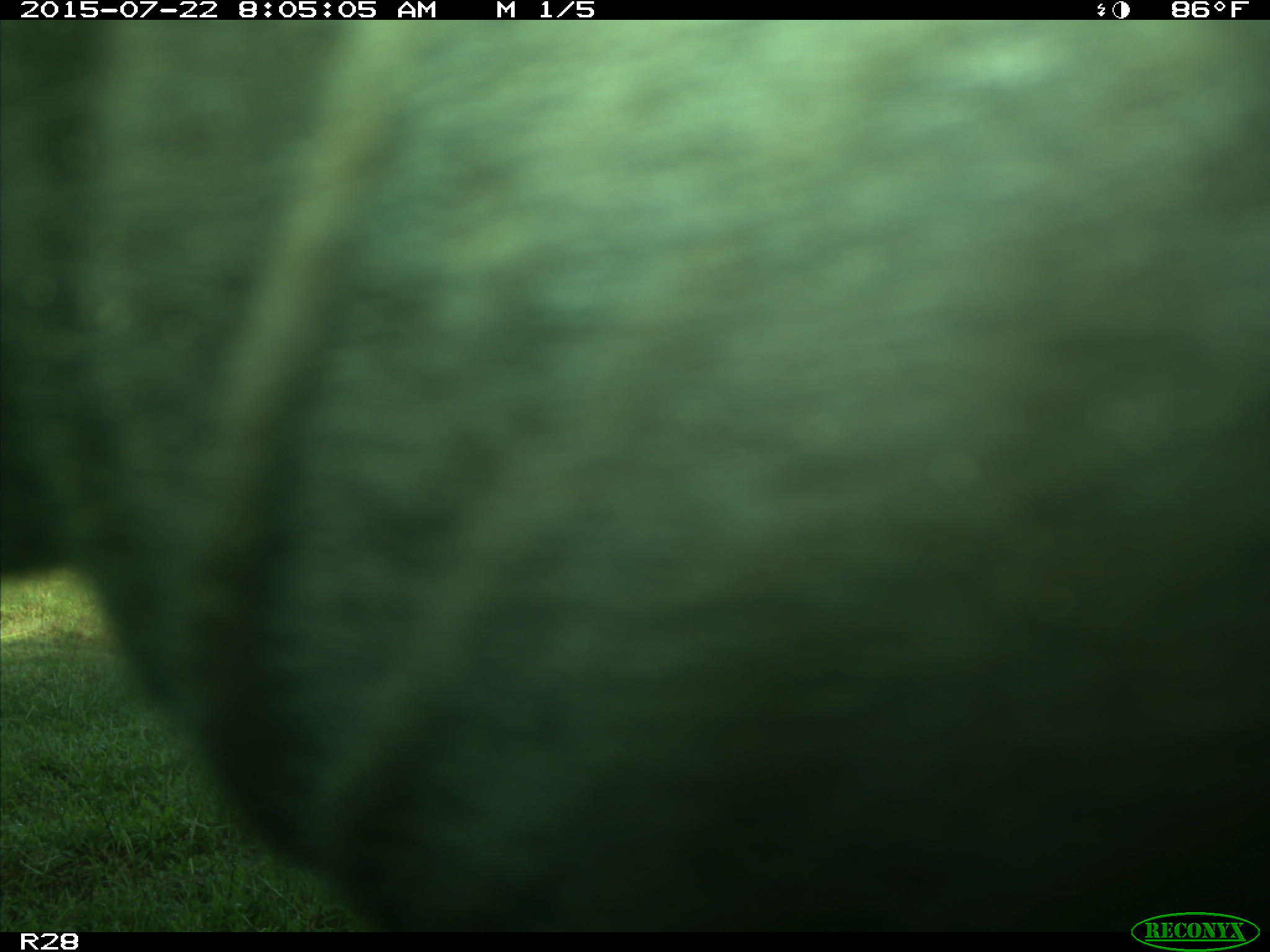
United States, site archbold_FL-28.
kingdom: Animalia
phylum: Chordata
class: Mammalia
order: Artiodactyla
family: Bovidae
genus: Bos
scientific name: Bos taurus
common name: domestic cow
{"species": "Bos taurus (domestic cow)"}